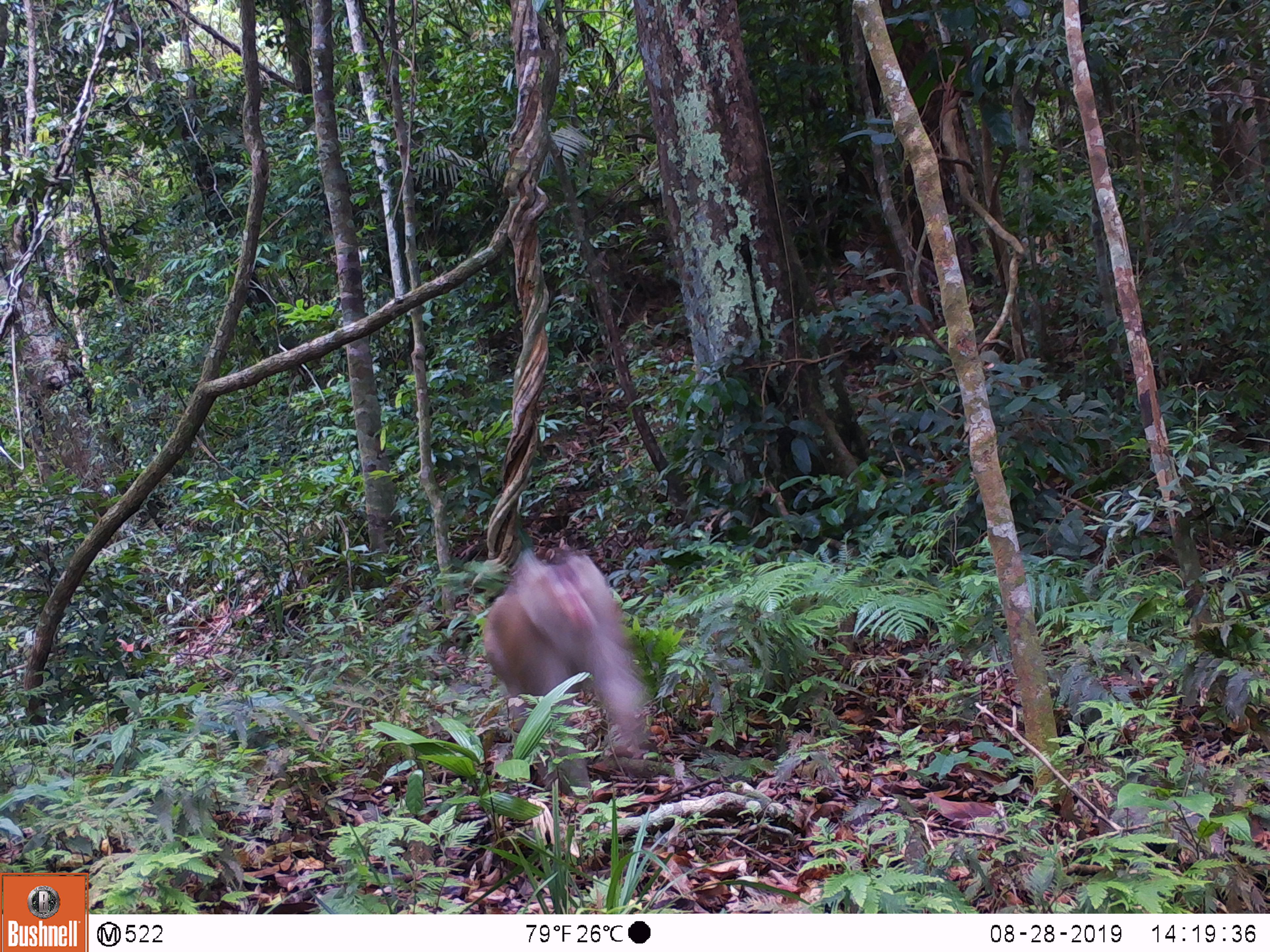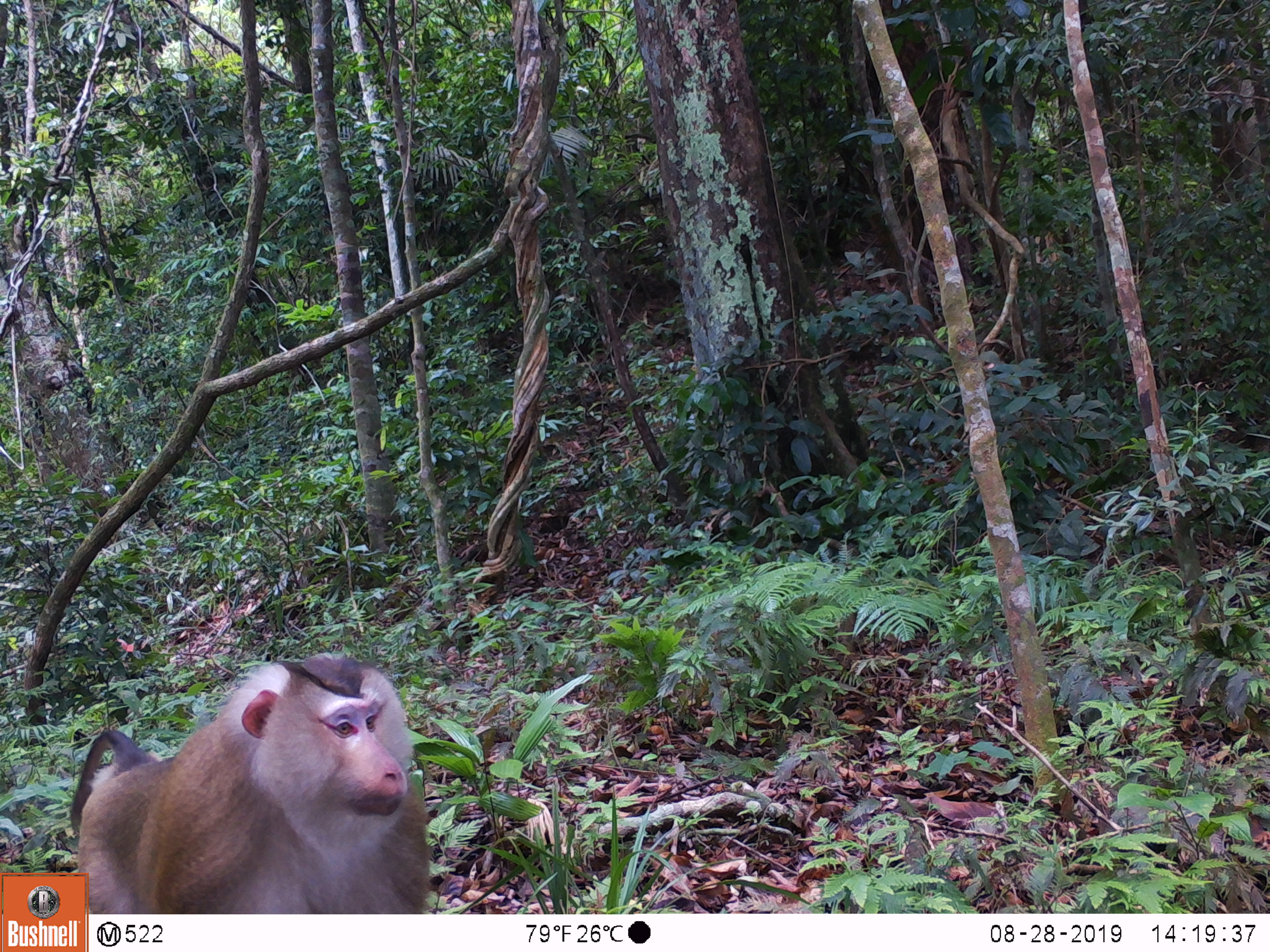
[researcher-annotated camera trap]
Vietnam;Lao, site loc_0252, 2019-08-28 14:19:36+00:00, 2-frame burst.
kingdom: Animalia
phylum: Chordata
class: Mammalia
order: Primates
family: Cercopithecidae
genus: Macaca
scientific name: Macaca nemestrina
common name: pig-tailed macaque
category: pig tailed macaque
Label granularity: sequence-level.